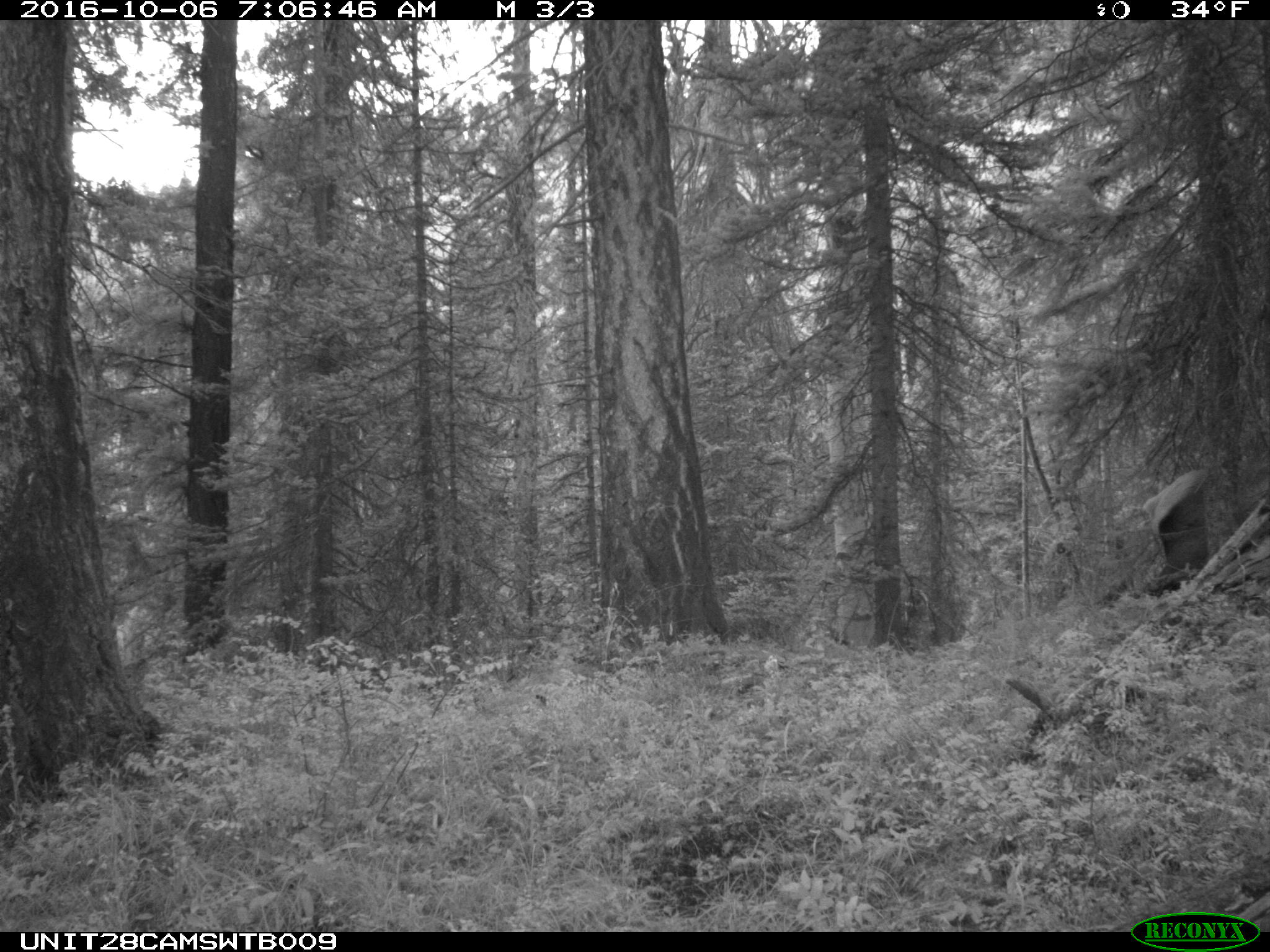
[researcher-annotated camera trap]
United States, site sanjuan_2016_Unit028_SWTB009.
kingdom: Animalia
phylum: Chordata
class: Mammalia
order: Artiodactyla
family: Cervidae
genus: Cervus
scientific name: Cervus elaphus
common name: red deer